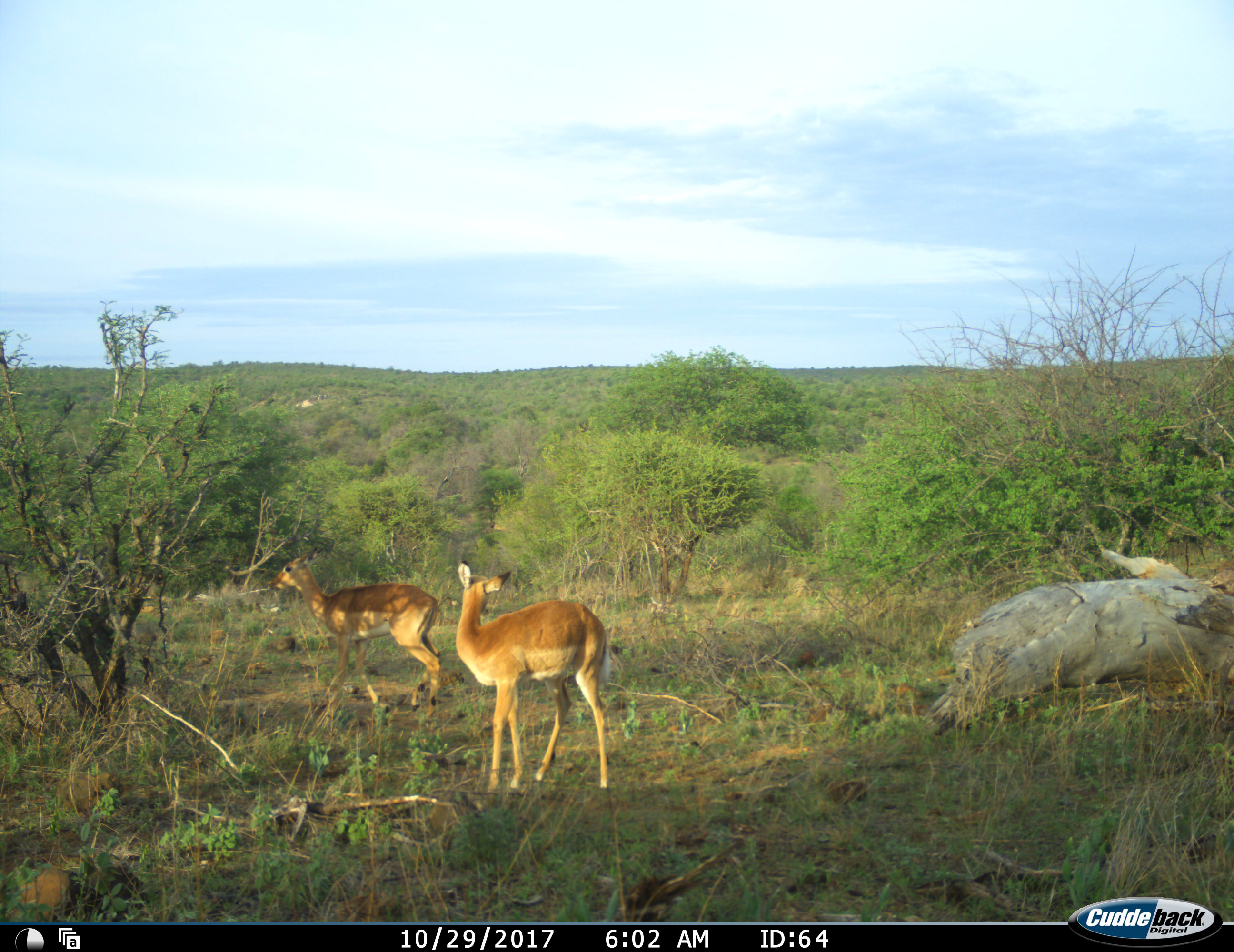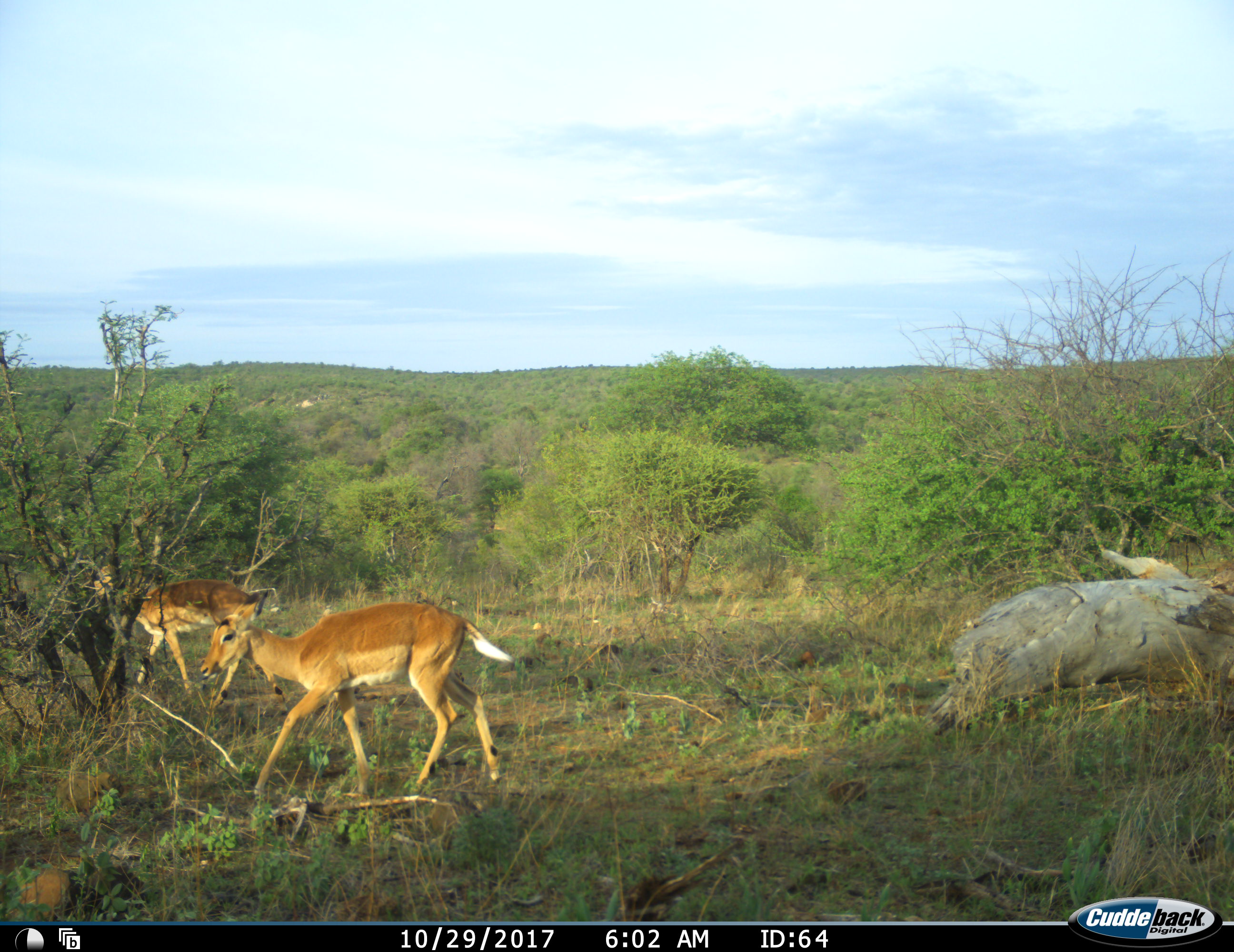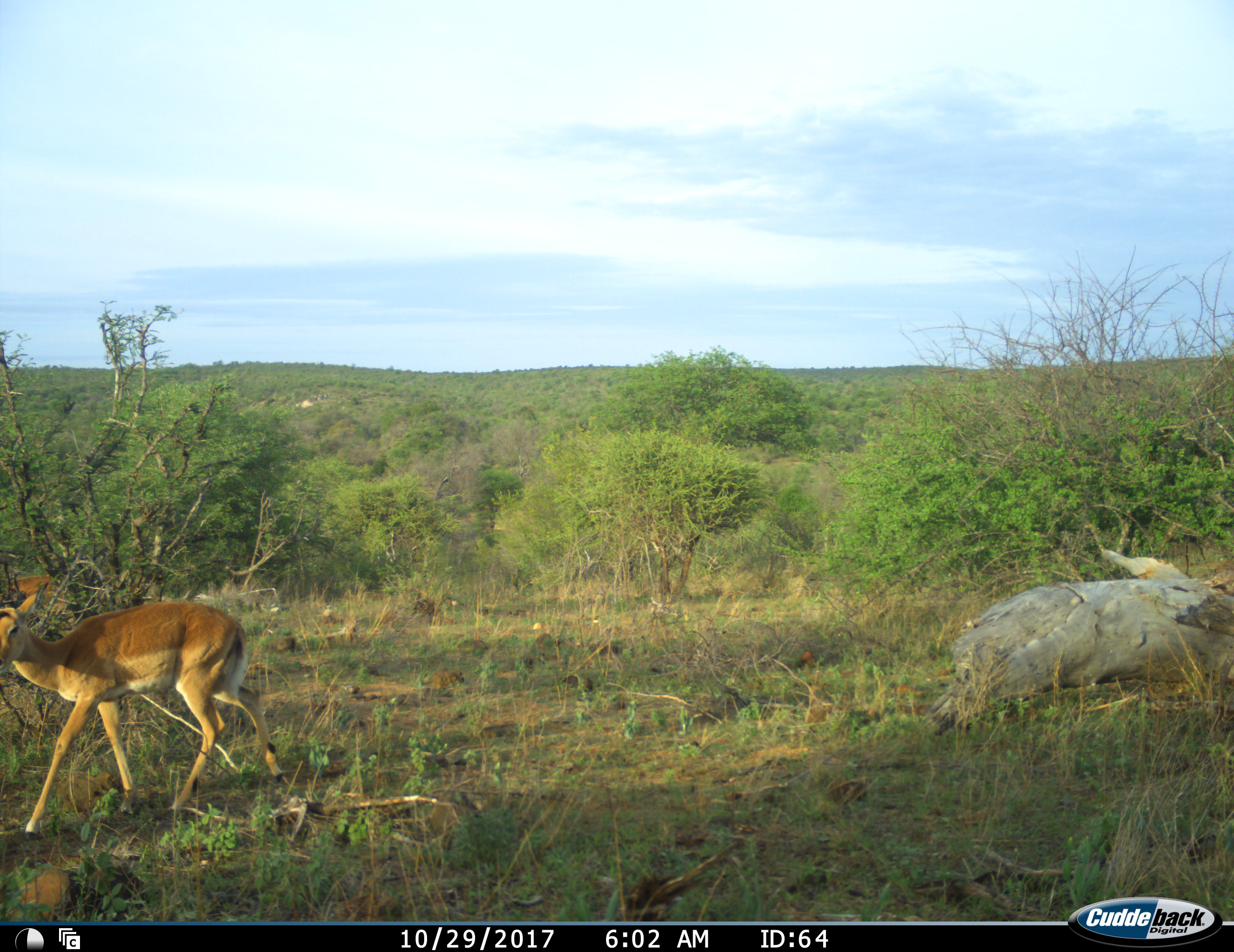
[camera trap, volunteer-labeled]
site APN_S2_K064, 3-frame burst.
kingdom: Animalia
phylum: Chordata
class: Mammalia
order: Artiodactyla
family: Bovidae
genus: Aepyceros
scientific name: Aepyceros melampus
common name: impala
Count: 2.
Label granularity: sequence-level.